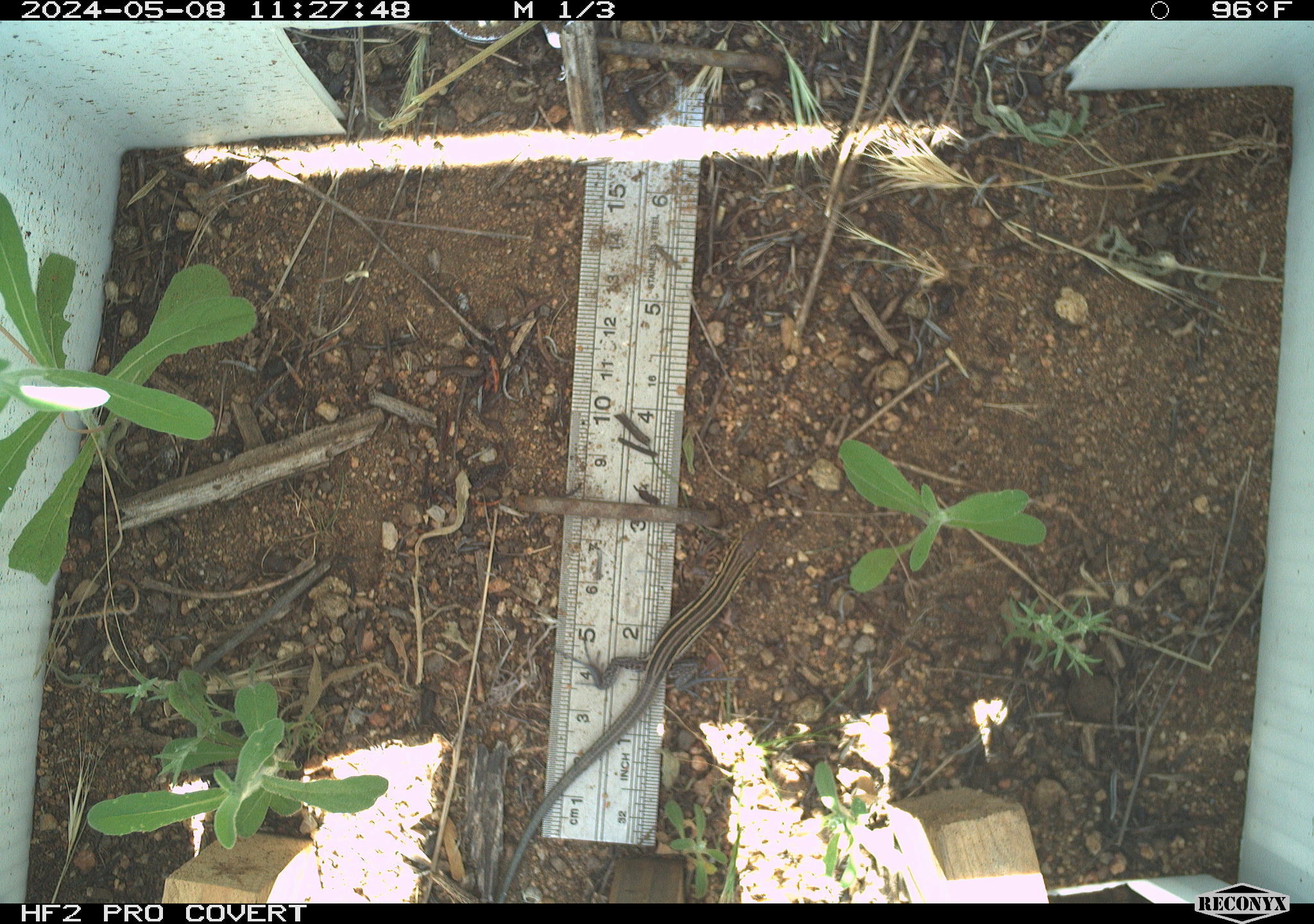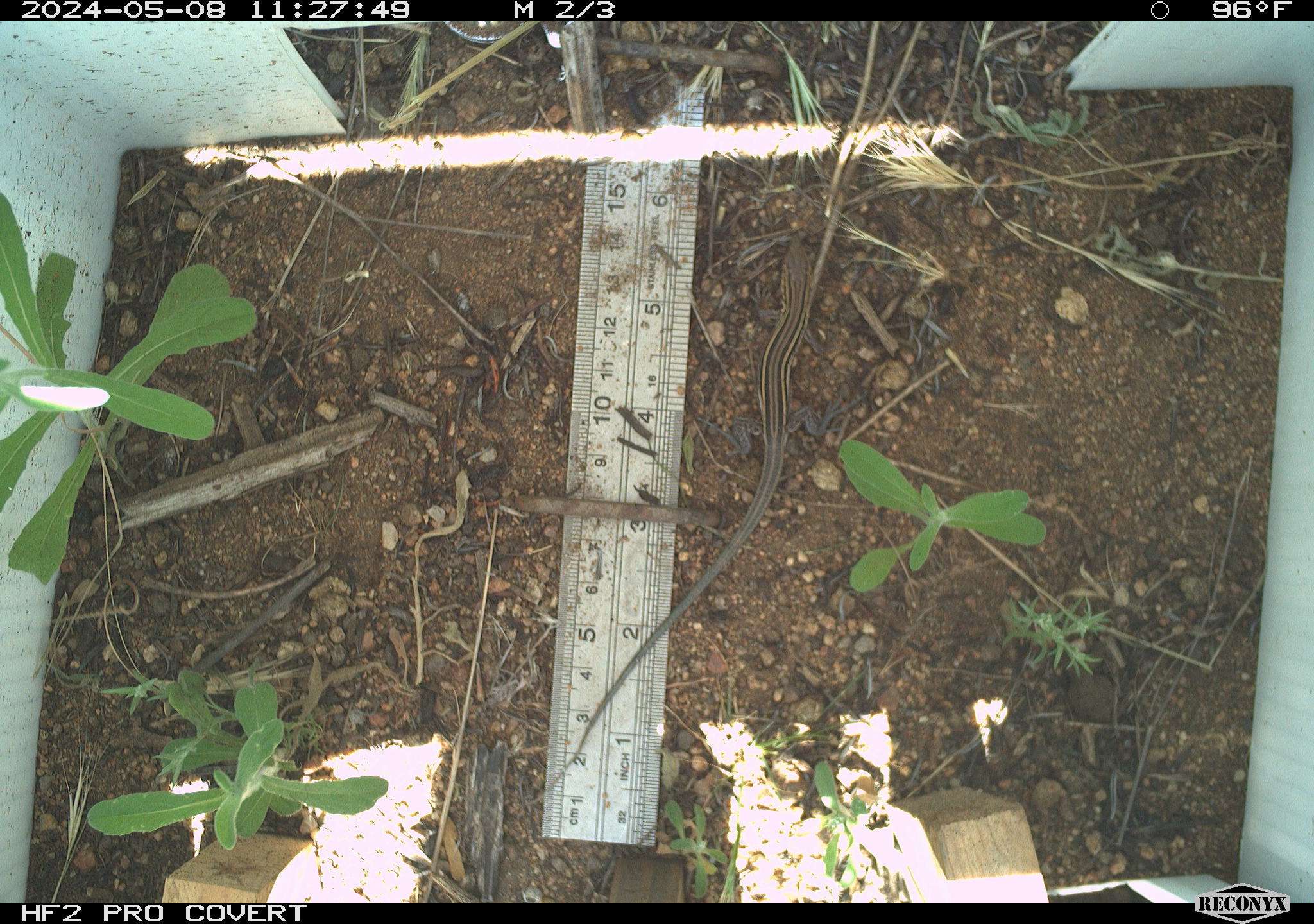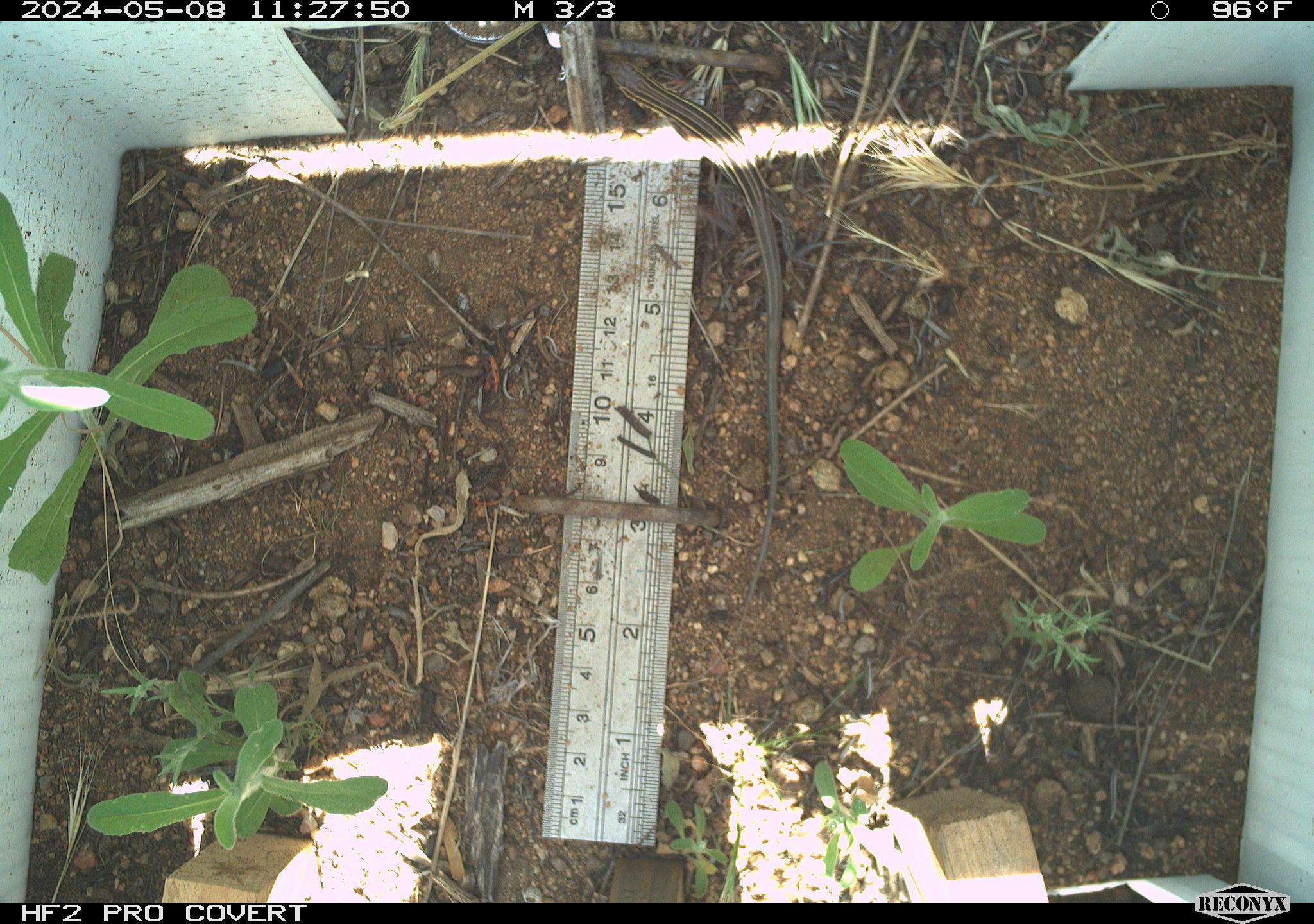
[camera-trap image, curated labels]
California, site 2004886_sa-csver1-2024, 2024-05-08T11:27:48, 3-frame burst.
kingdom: Animalia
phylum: Chordata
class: Reptilia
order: Squamata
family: Teiidae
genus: Aspidoscelis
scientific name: Aspidoscelis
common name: whiptail lizards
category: aspidoscelis species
Aspidoscelis species (whiptail lizards) (Aspidoscelis).